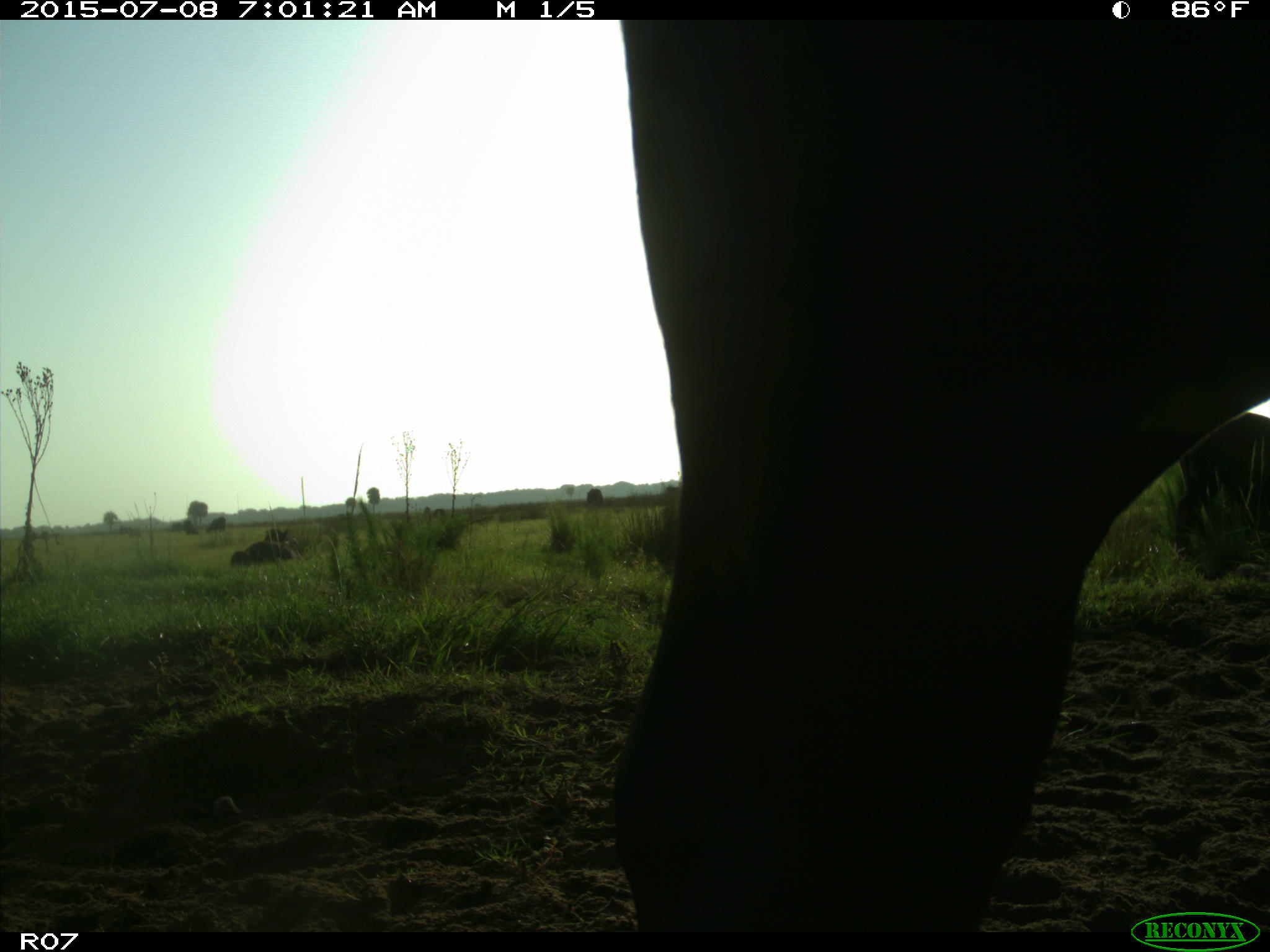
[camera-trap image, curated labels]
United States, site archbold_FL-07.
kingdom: Animalia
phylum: Chordata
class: Mammalia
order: Artiodactyla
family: Bovidae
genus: Bos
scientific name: Bos taurus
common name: domestic cow